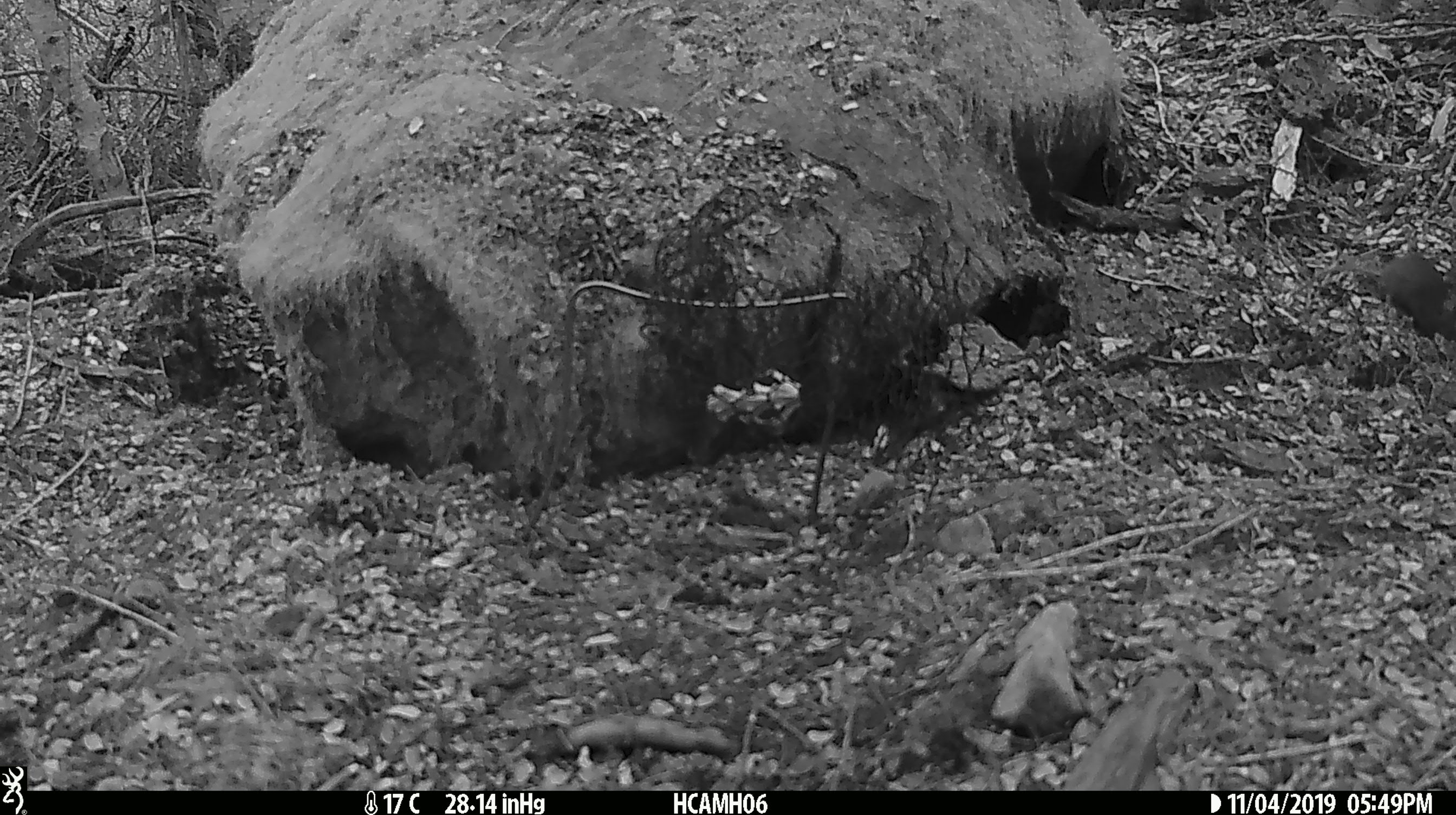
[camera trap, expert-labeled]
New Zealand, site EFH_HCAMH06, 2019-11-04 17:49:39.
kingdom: Animalia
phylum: Chordata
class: Mammalia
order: Rodentia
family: Muridae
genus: Mus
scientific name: Mus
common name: mouse